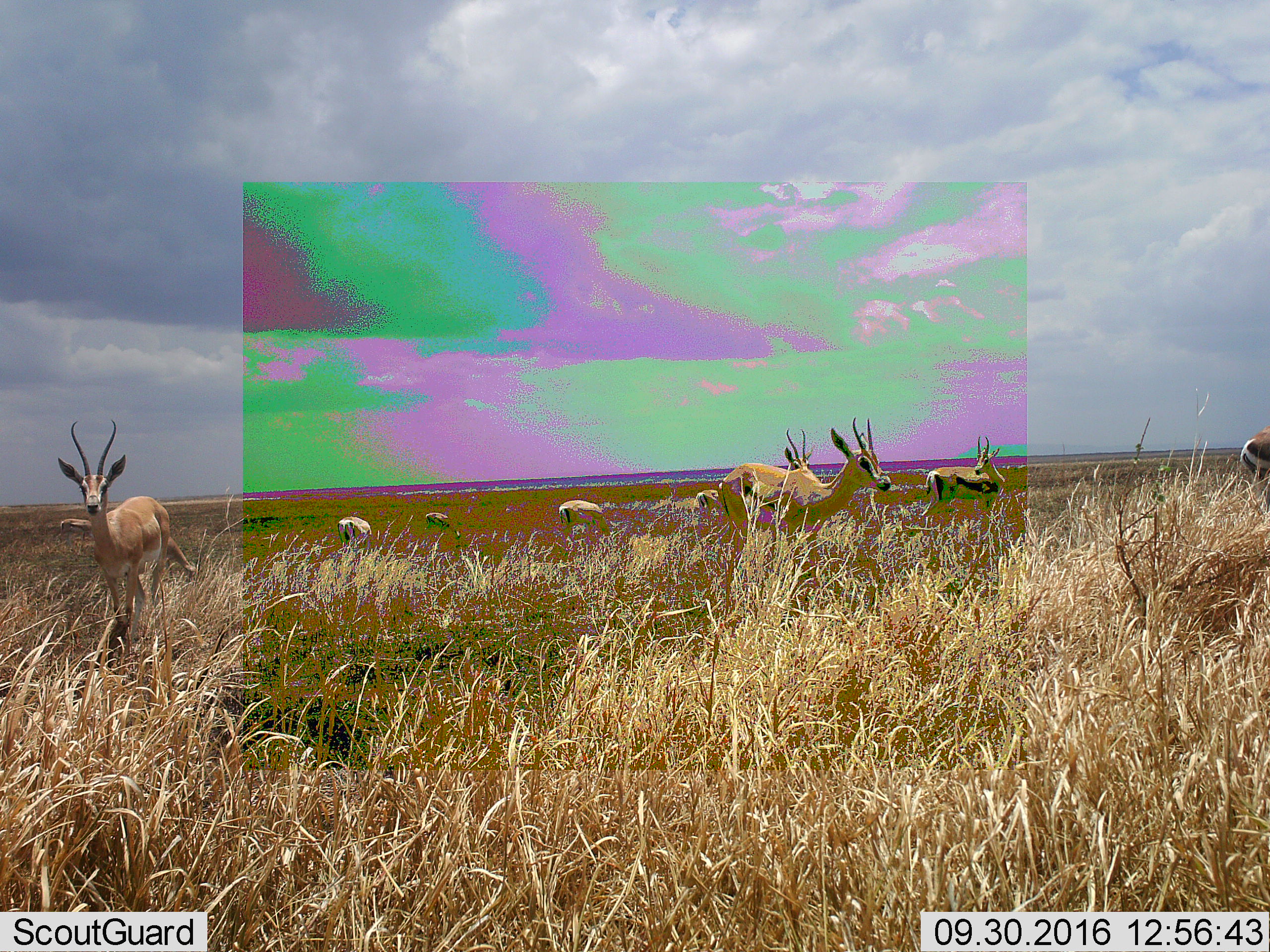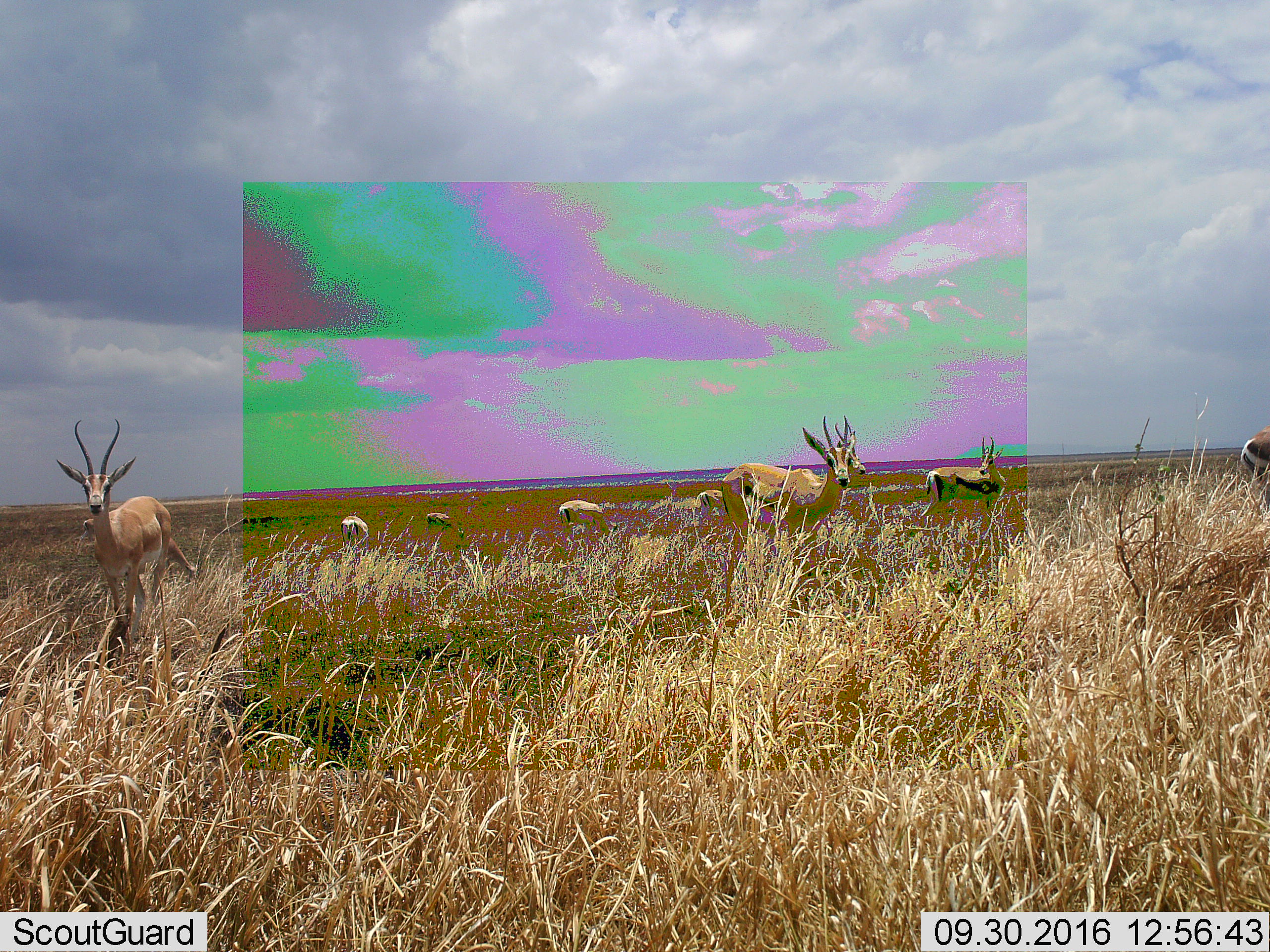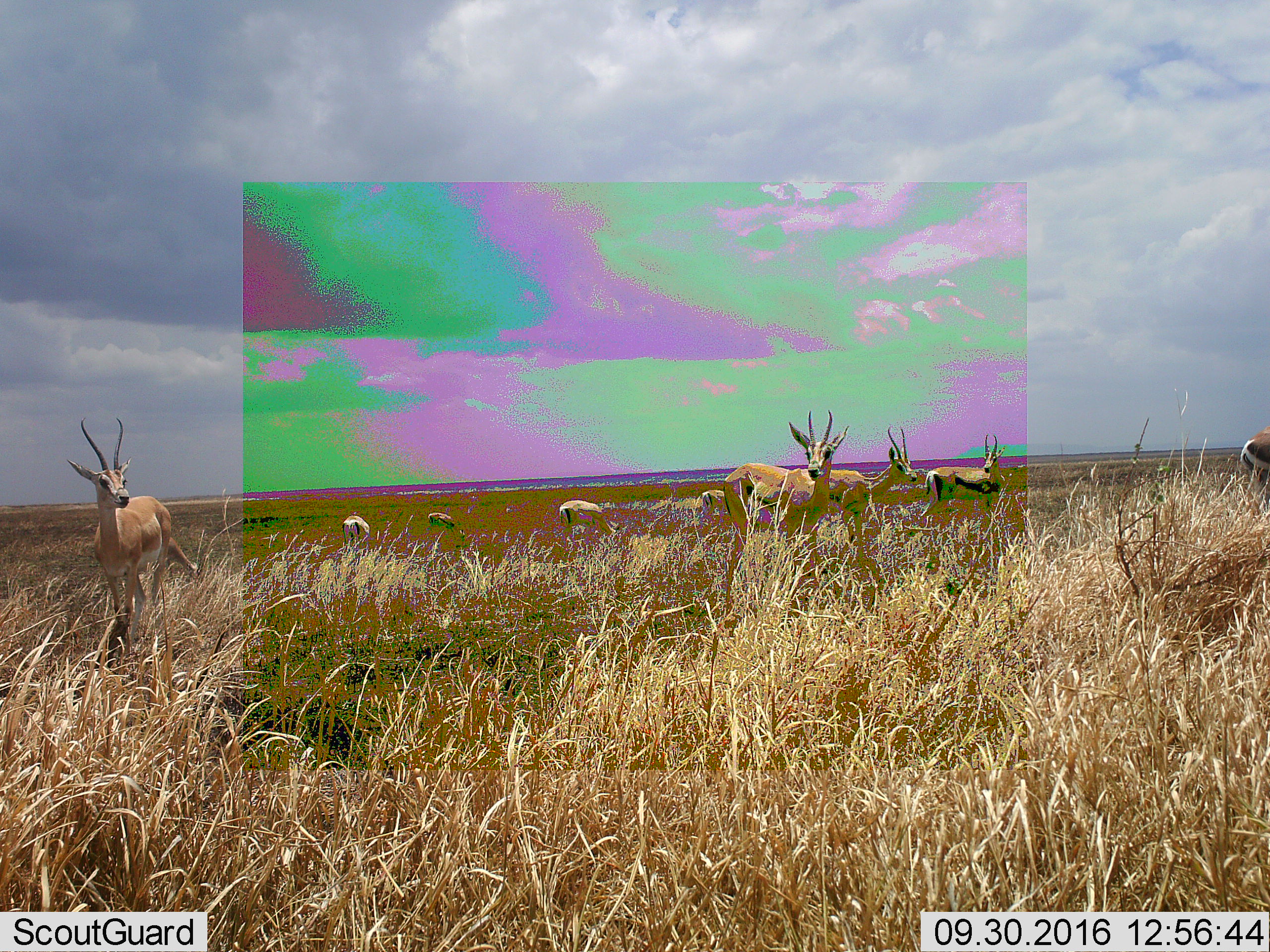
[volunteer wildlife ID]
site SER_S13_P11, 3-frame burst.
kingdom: Animalia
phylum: Chordata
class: Mammalia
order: Artiodactyla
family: Bovidae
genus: Nanger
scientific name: Nanger granti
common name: grant's gazelle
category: gazellegrants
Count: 10.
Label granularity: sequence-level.